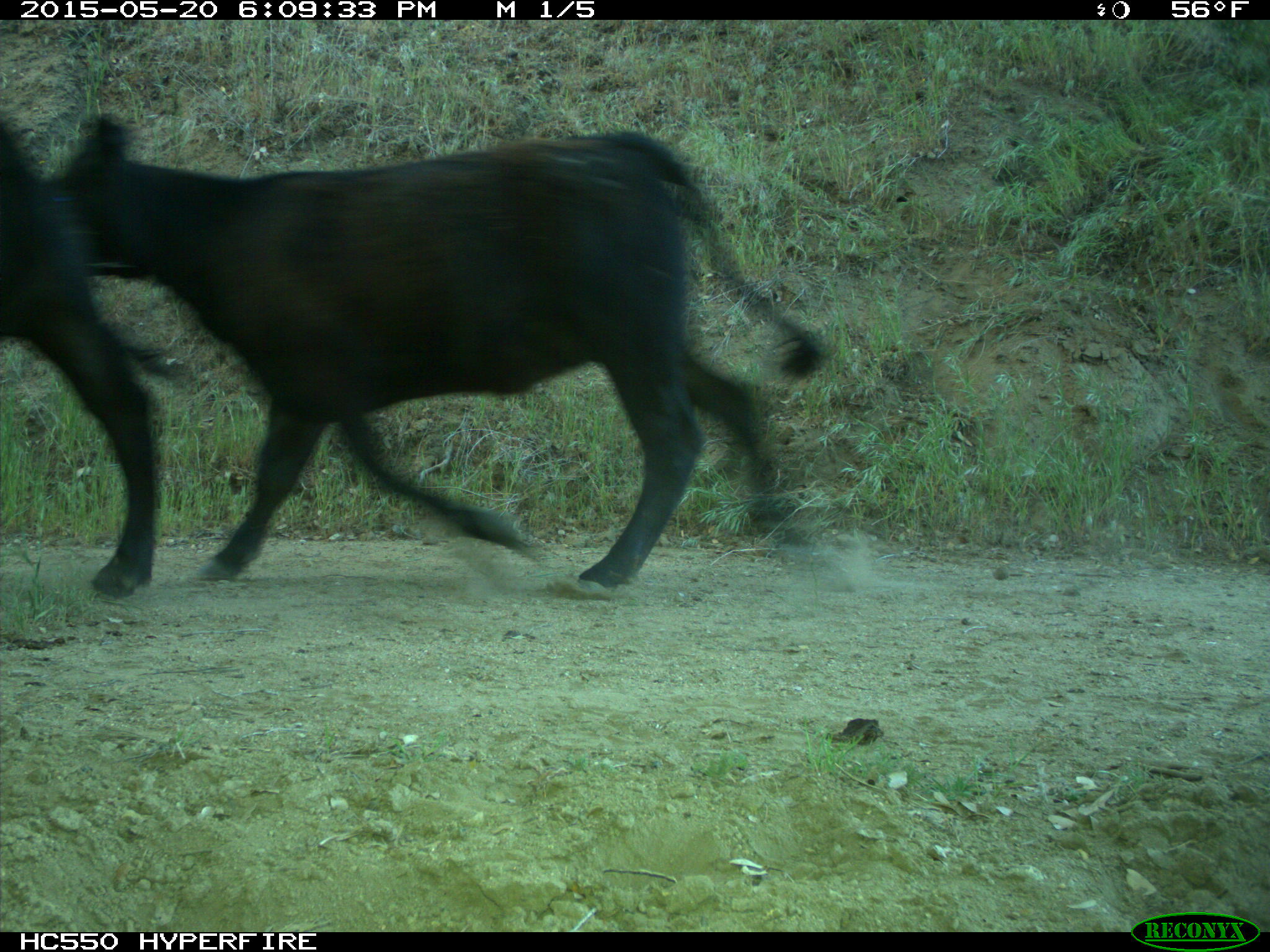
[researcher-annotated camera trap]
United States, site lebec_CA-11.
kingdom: Animalia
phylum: Chordata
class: Mammalia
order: Artiodactyla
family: Bovidae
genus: Bos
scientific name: Bos taurus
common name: domestic cow